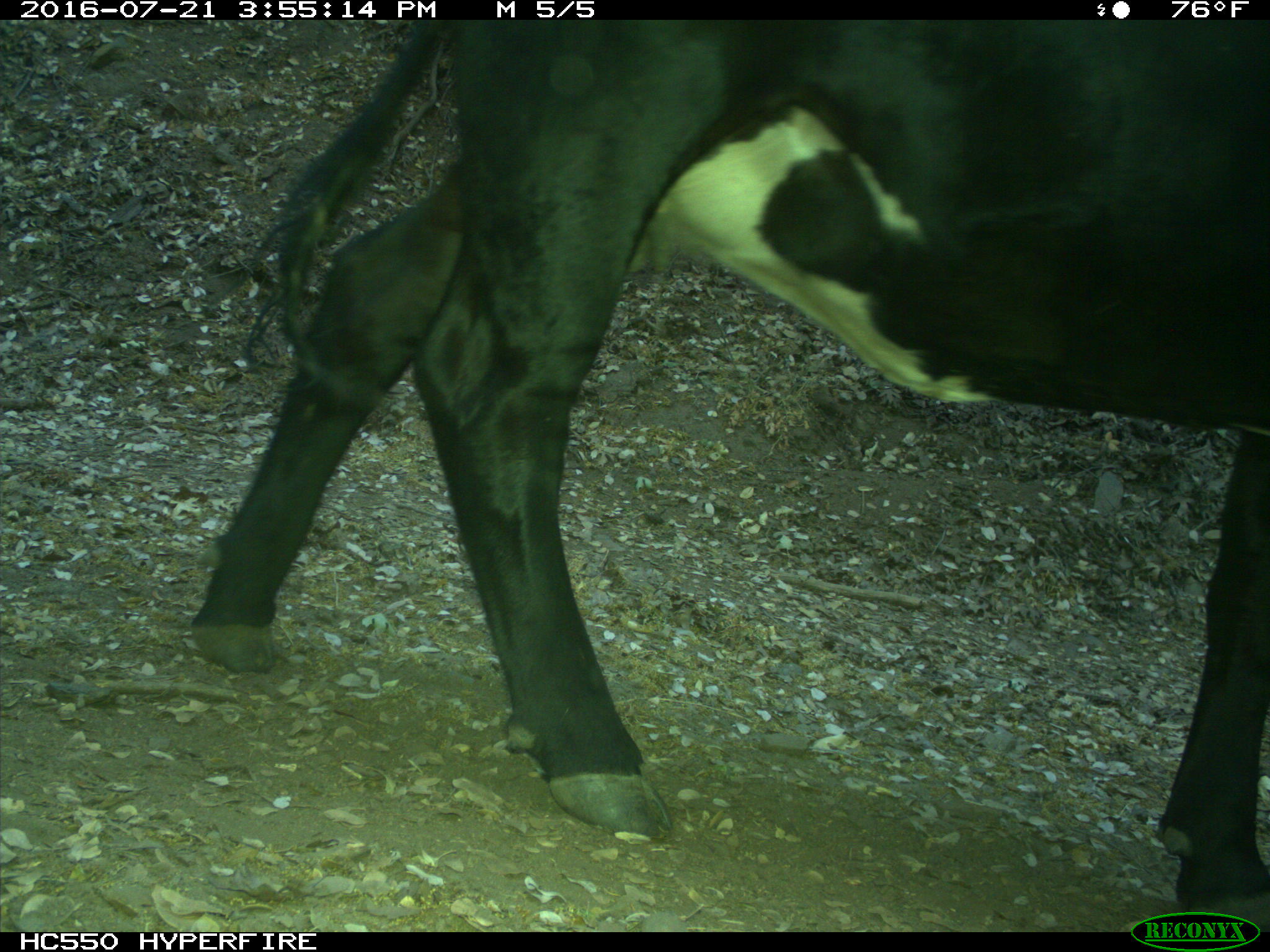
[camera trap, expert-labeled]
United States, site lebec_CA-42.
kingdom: Animalia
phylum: Chordata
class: Mammalia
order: Artiodactyla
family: Bovidae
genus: Bos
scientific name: Bos taurus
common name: domestic cow